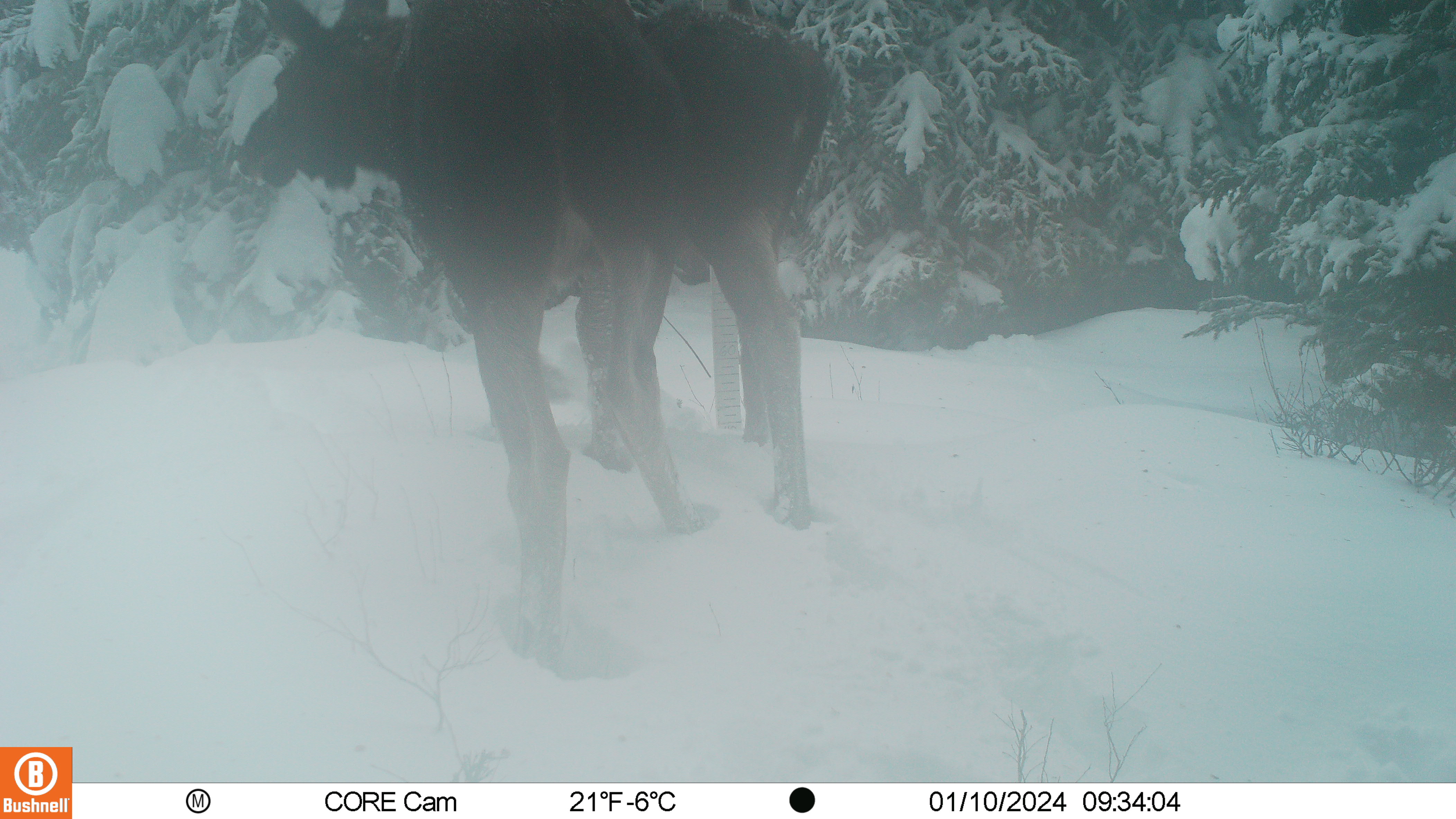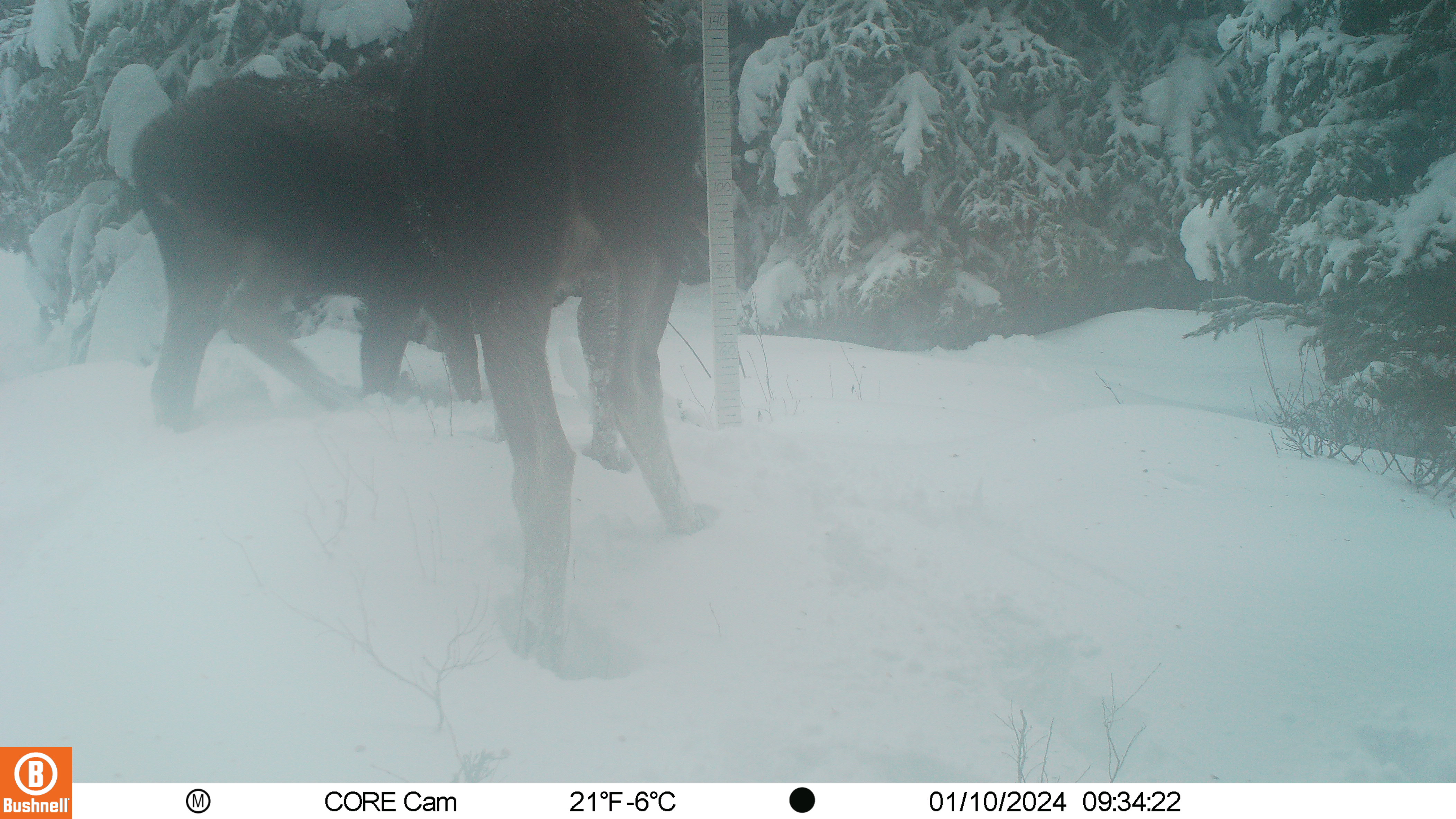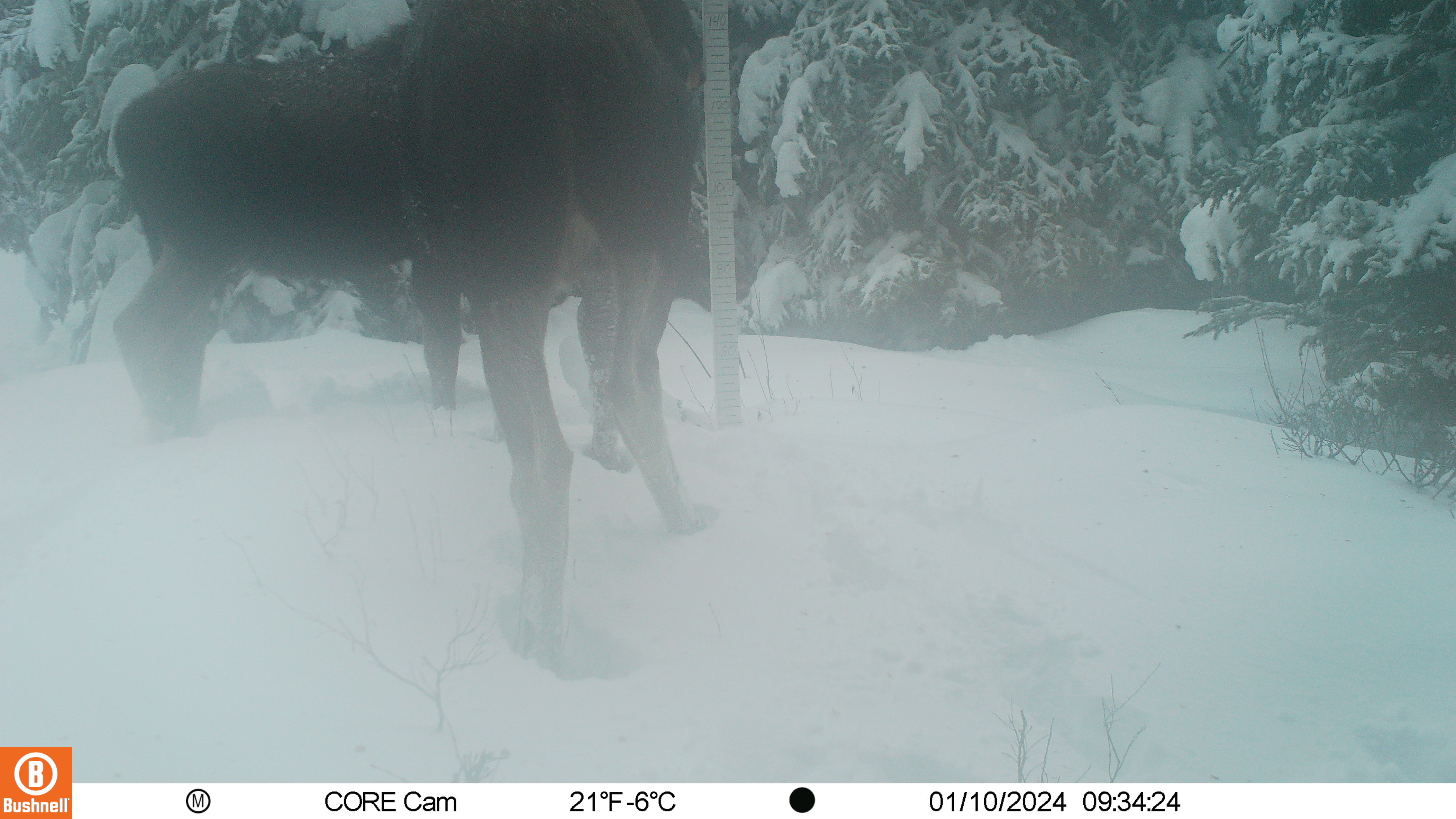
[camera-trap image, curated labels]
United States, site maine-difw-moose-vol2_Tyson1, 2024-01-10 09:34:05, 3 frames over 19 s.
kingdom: Animalia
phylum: Chordata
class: Mammalia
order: Artiodactyla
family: Cervidae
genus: Alces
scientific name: Alces alces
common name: moose